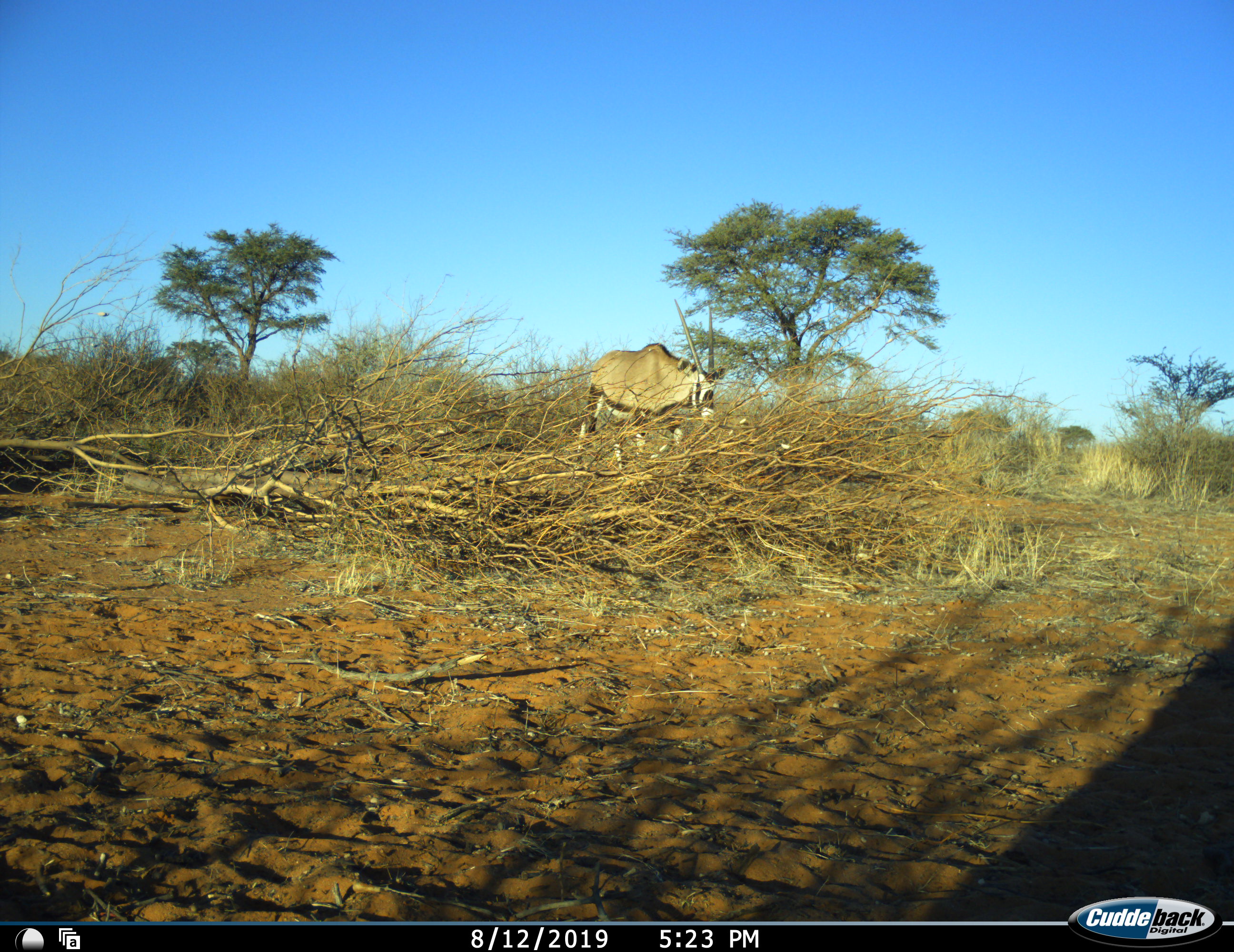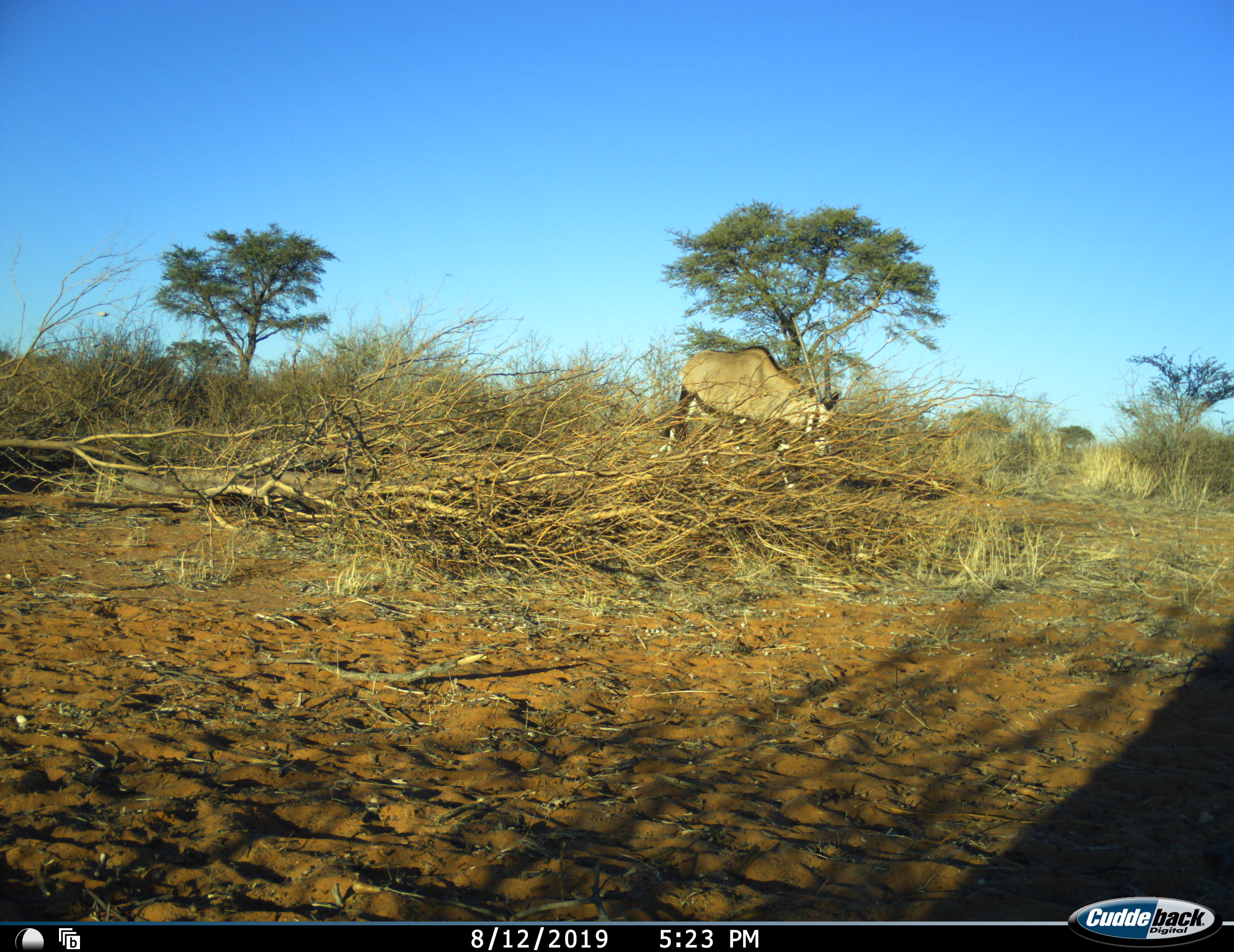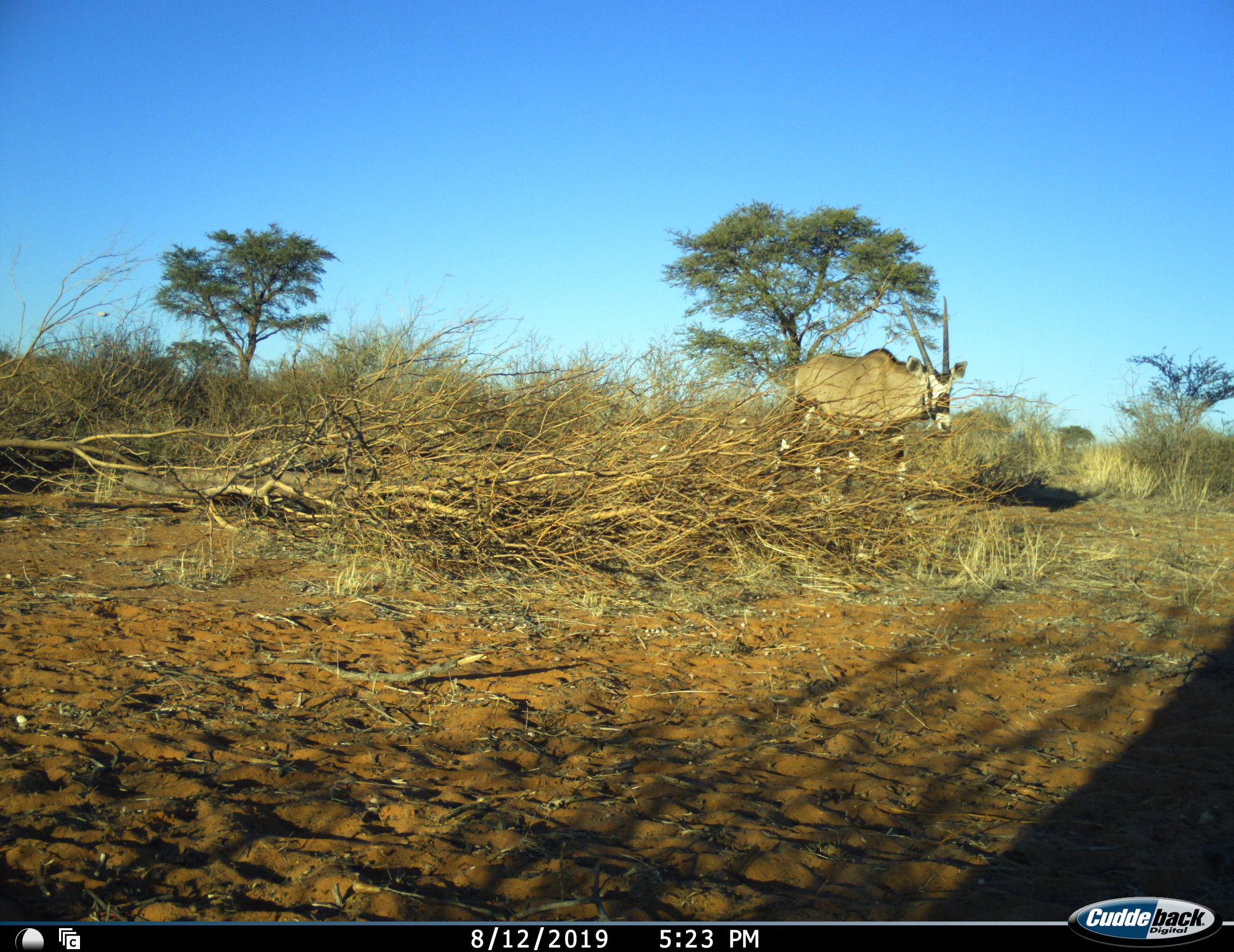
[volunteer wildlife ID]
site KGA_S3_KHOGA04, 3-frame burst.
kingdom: Animalia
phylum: Chordata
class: Mammalia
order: Artiodactyla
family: Bovidae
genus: Oryx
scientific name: Oryx gazella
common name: gemsbok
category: oryx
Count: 1.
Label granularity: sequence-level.